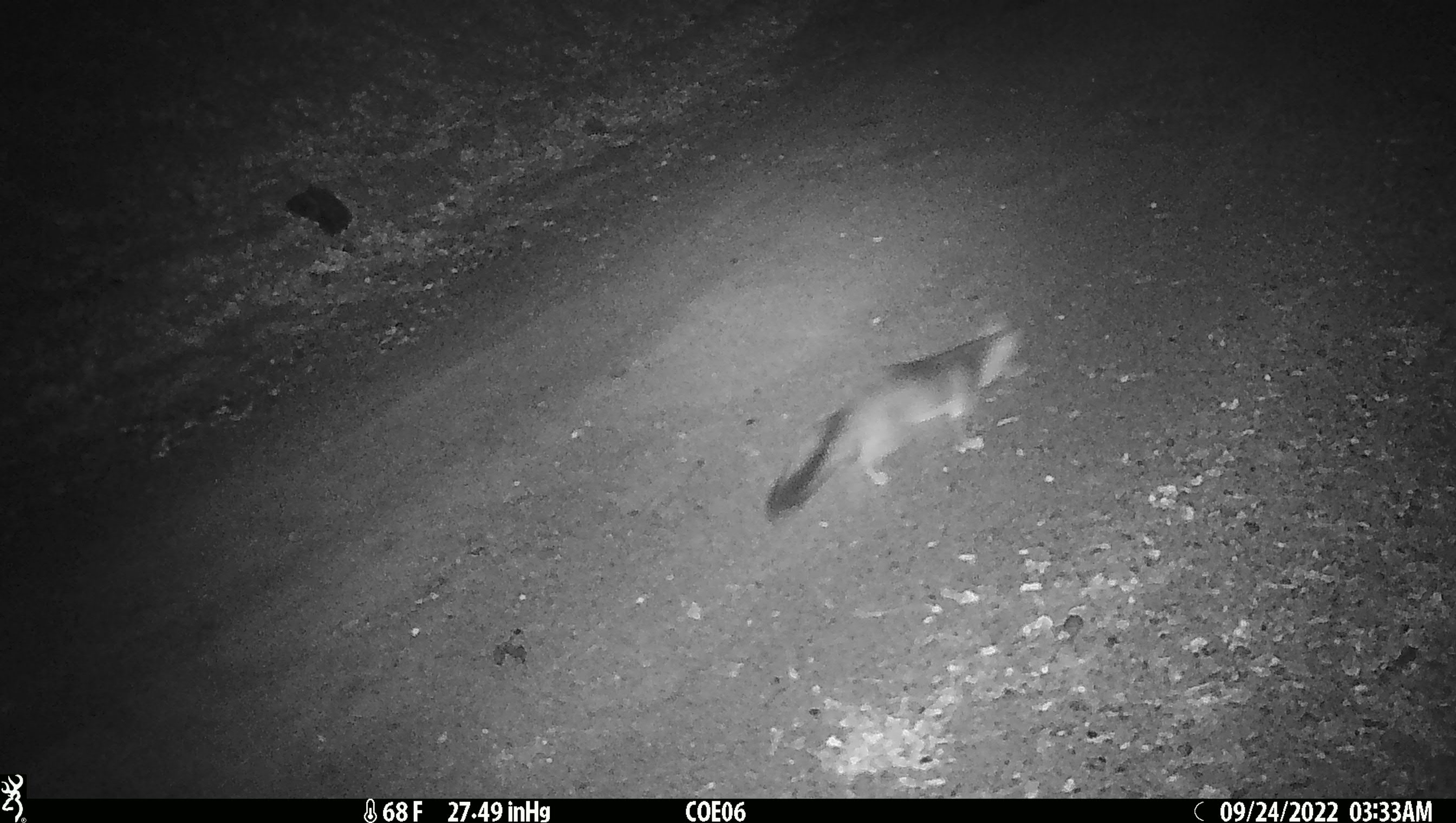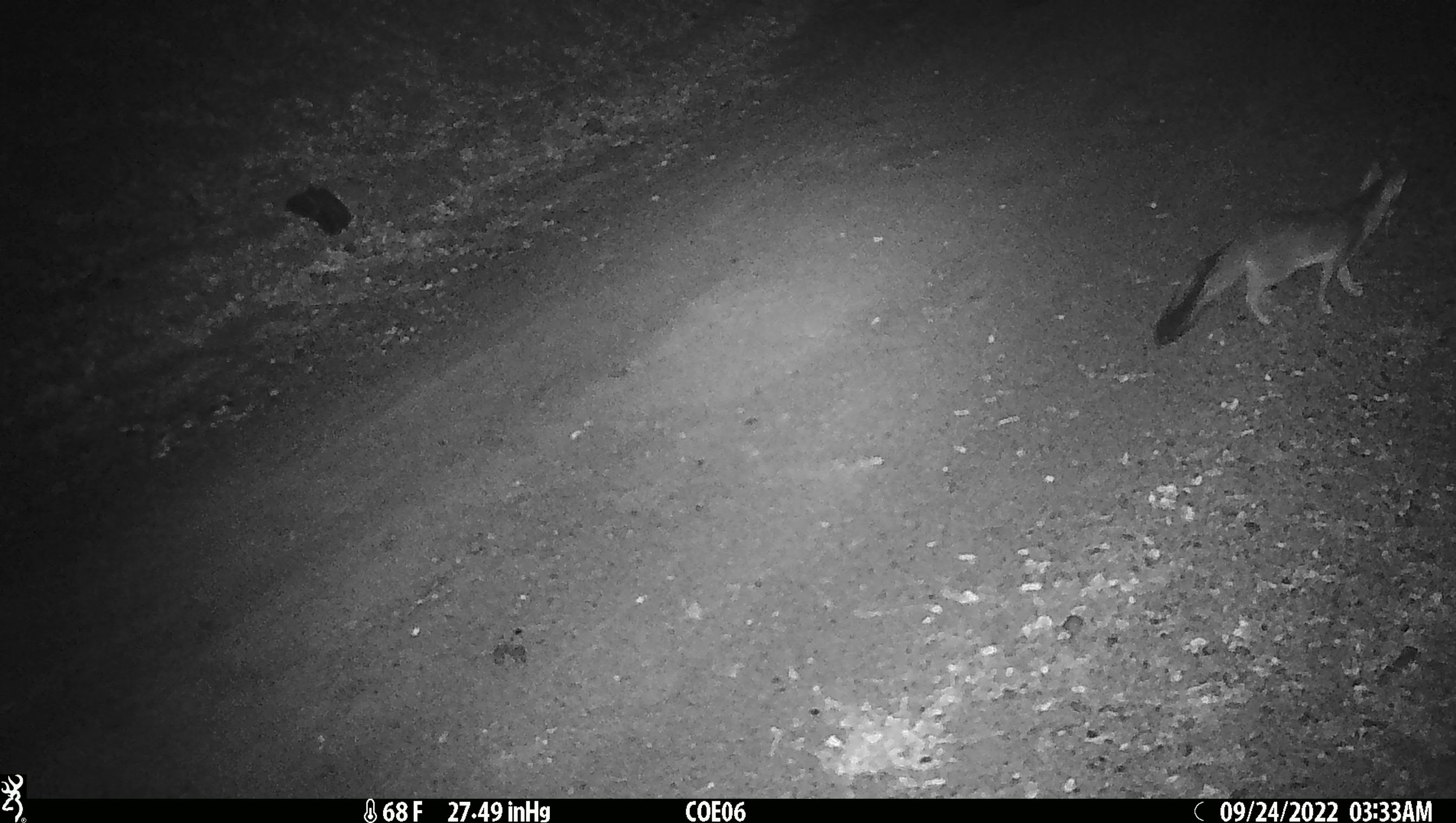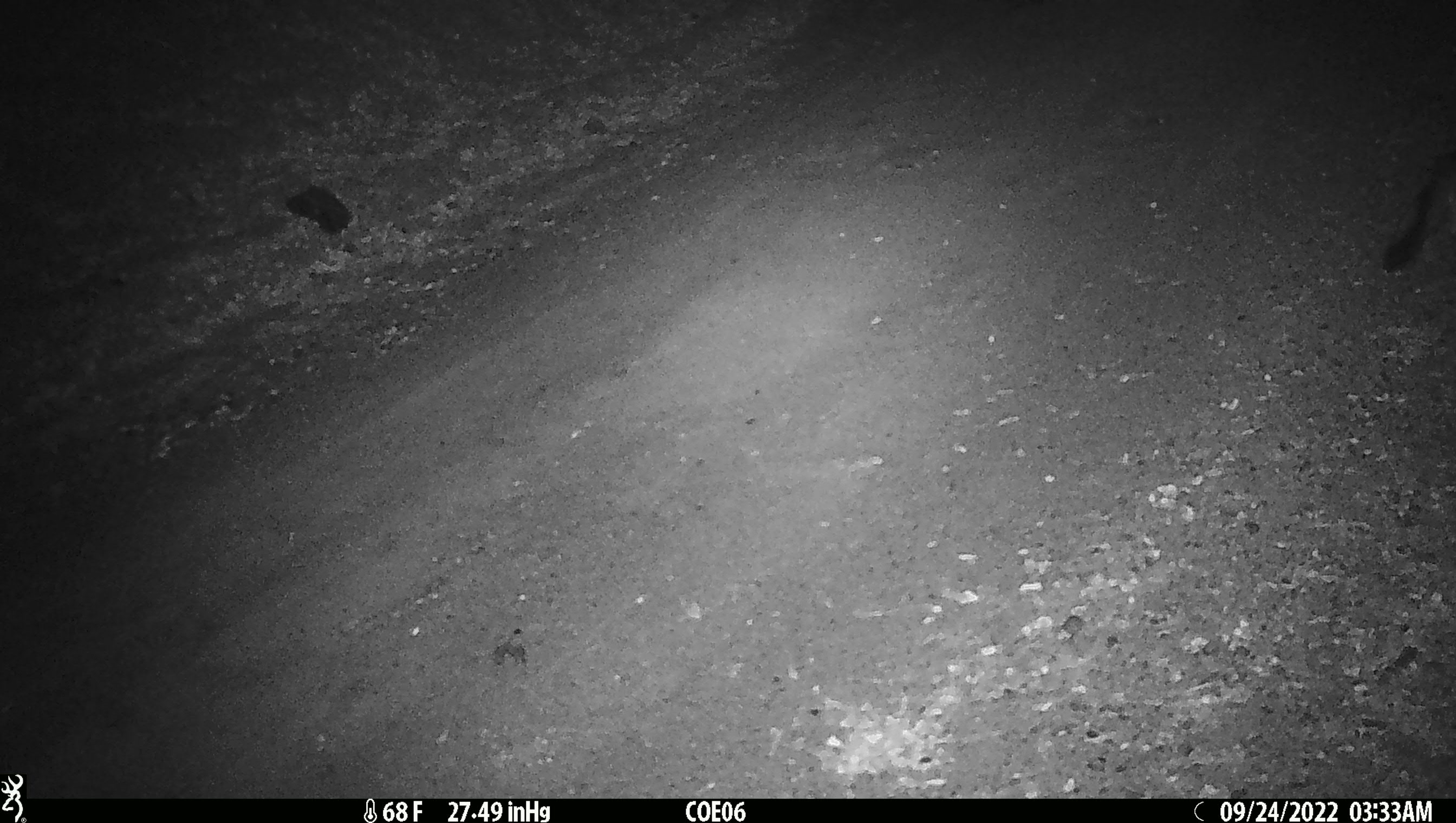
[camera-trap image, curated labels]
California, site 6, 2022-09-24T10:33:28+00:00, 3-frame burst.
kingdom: Animalia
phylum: Chordata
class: Mammalia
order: Carnivora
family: Canidae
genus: Urocyon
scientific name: Urocyon cinereoargenteus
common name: gray fox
Gray fox (Urocyon cinereoargenteus).